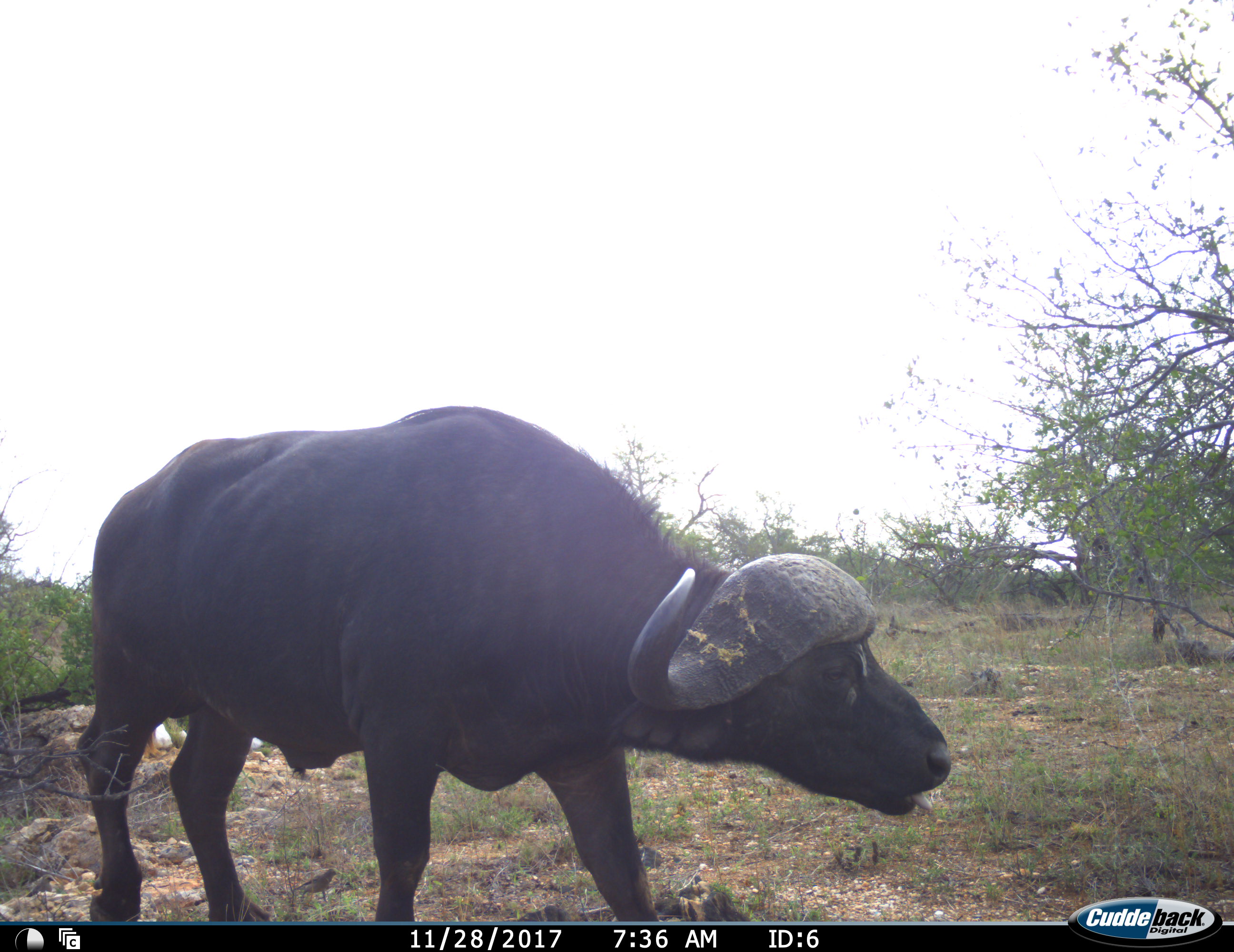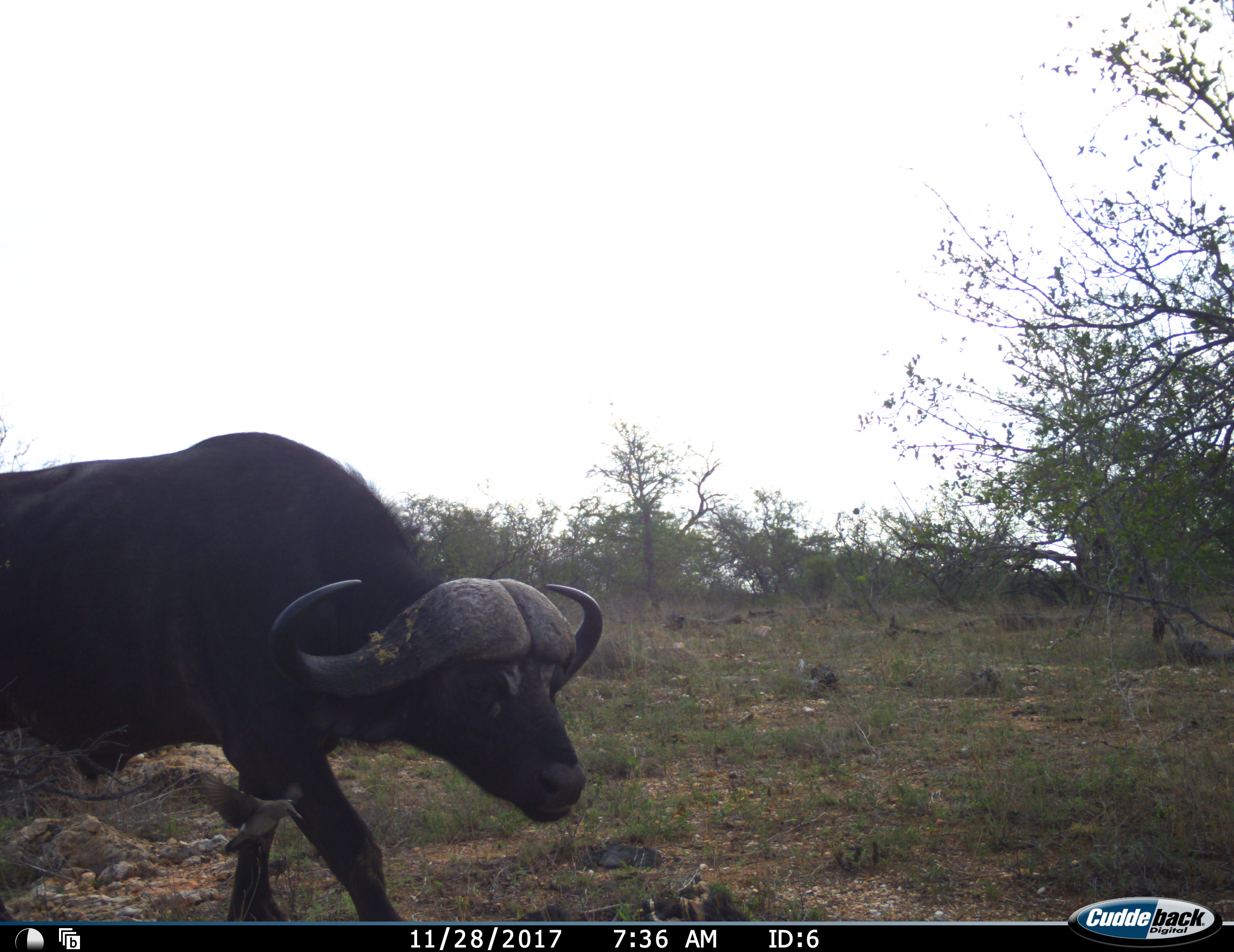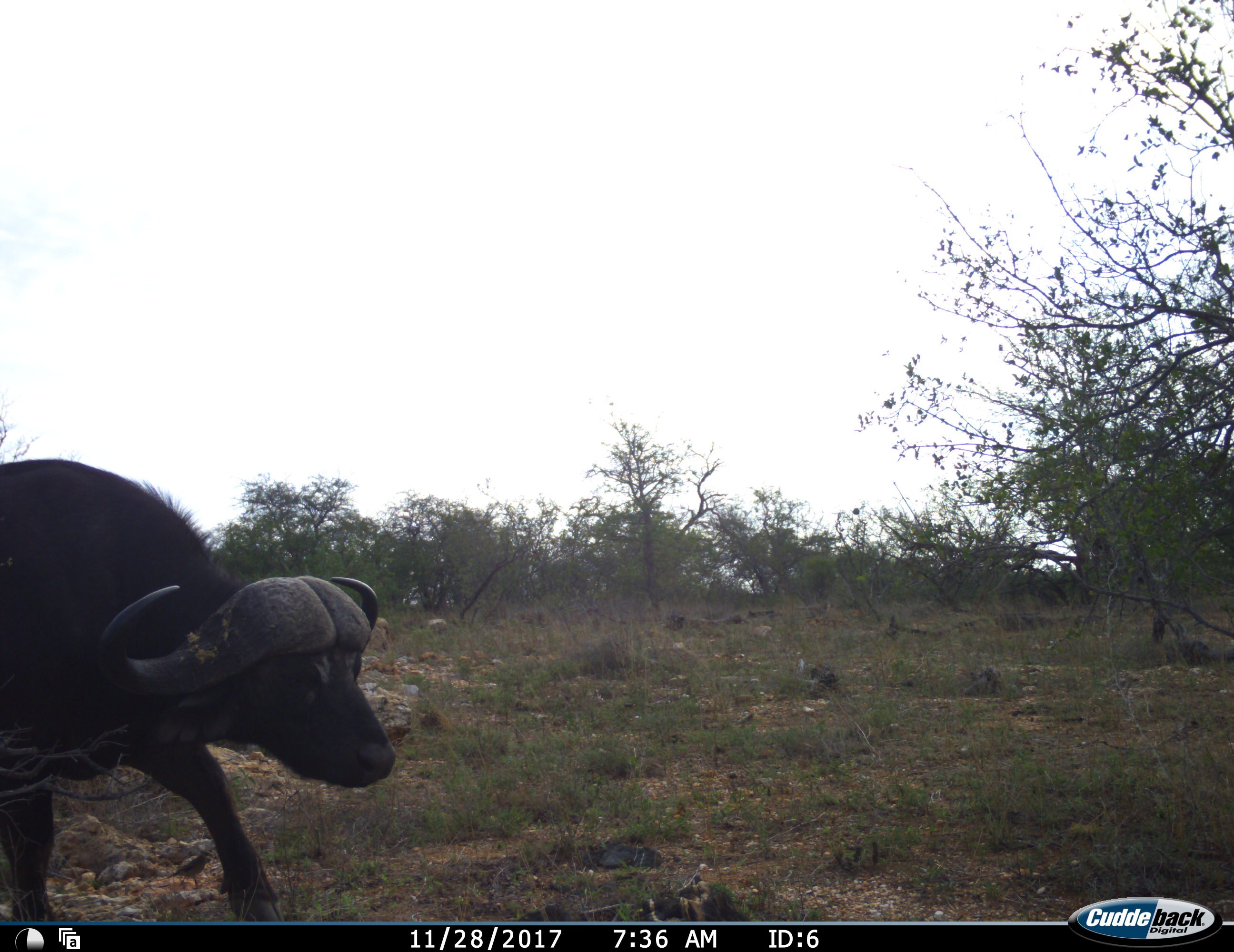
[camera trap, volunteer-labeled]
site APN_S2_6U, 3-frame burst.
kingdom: Animalia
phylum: Chordata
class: Mammalia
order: Artiodactyla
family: Bovidae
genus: Syncerus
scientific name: Syncerus caffer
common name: african buffalo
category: buffalo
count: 1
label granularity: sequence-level